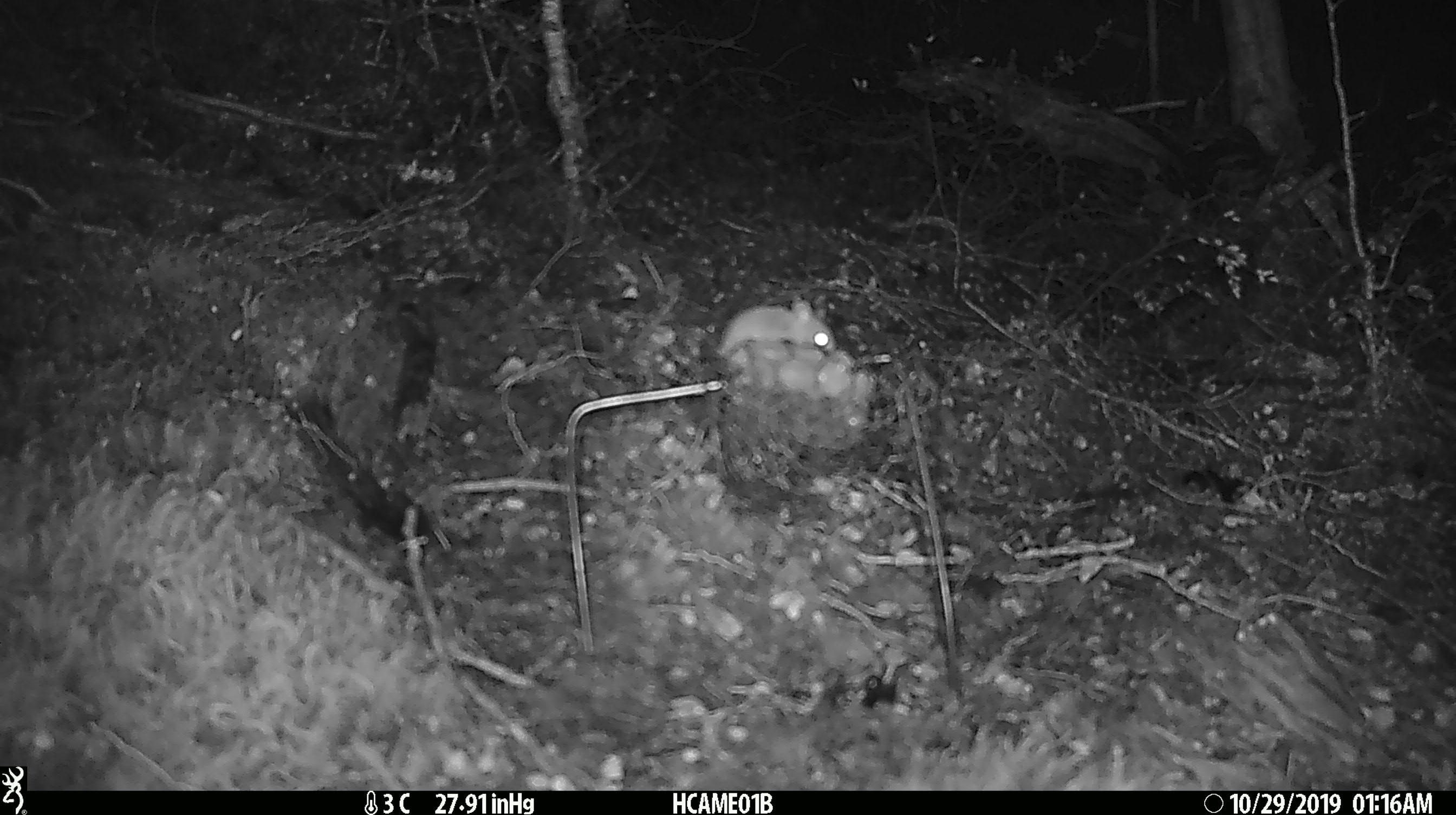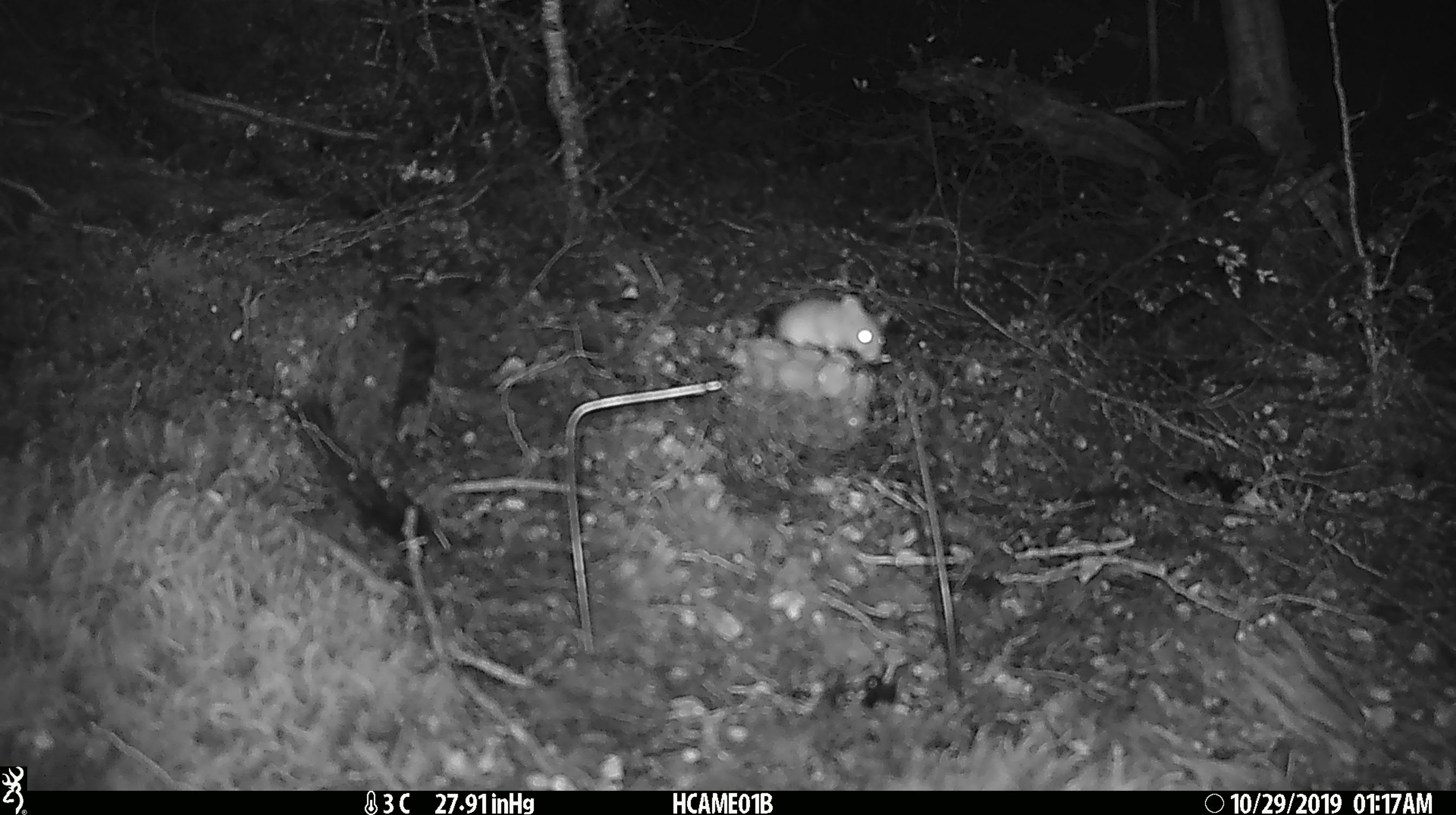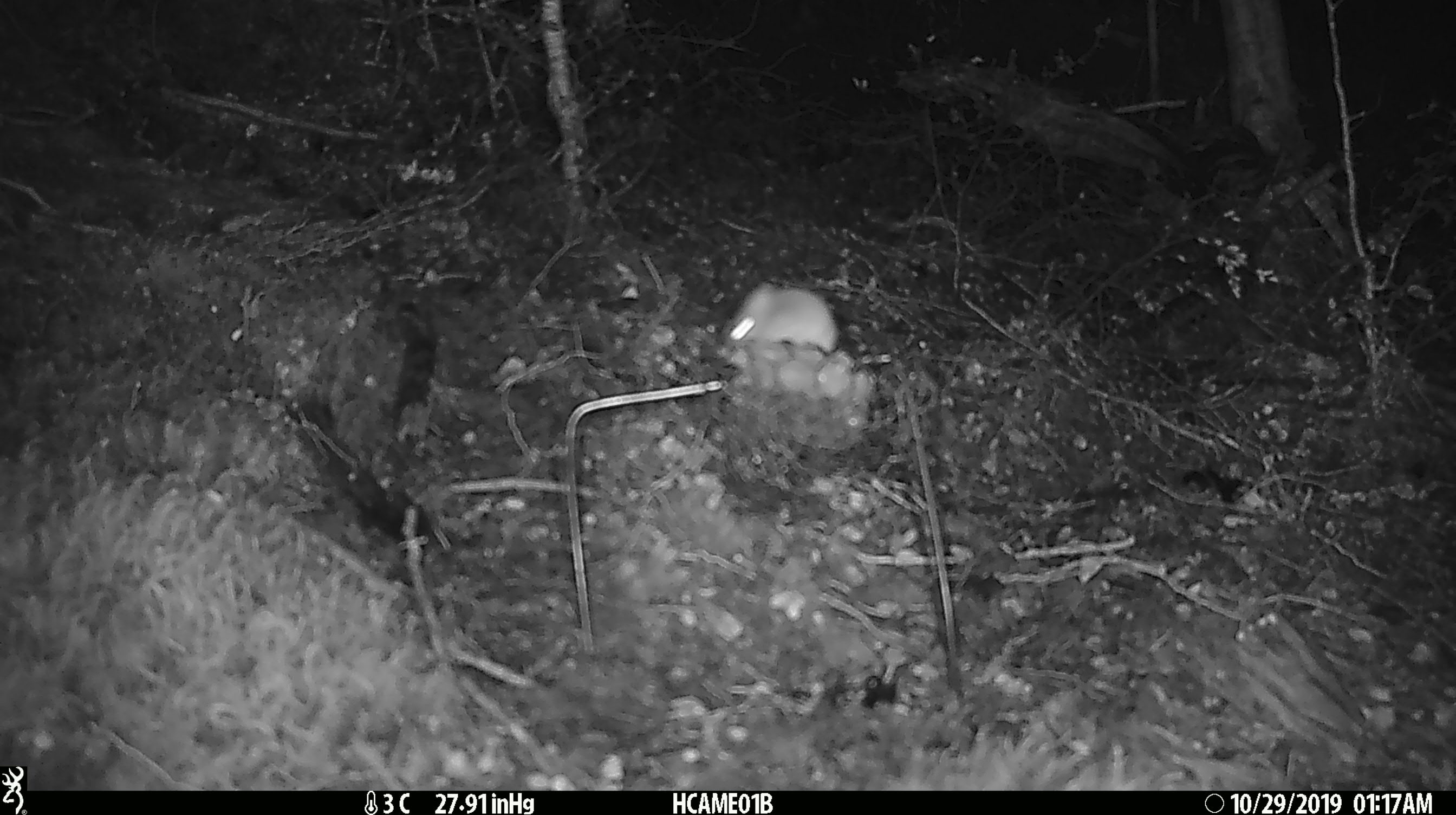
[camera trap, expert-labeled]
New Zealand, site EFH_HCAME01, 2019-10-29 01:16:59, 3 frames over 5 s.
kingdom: Animalia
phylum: Chordata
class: Mammalia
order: Rodentia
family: Muridae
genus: Mus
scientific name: Mus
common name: mouse